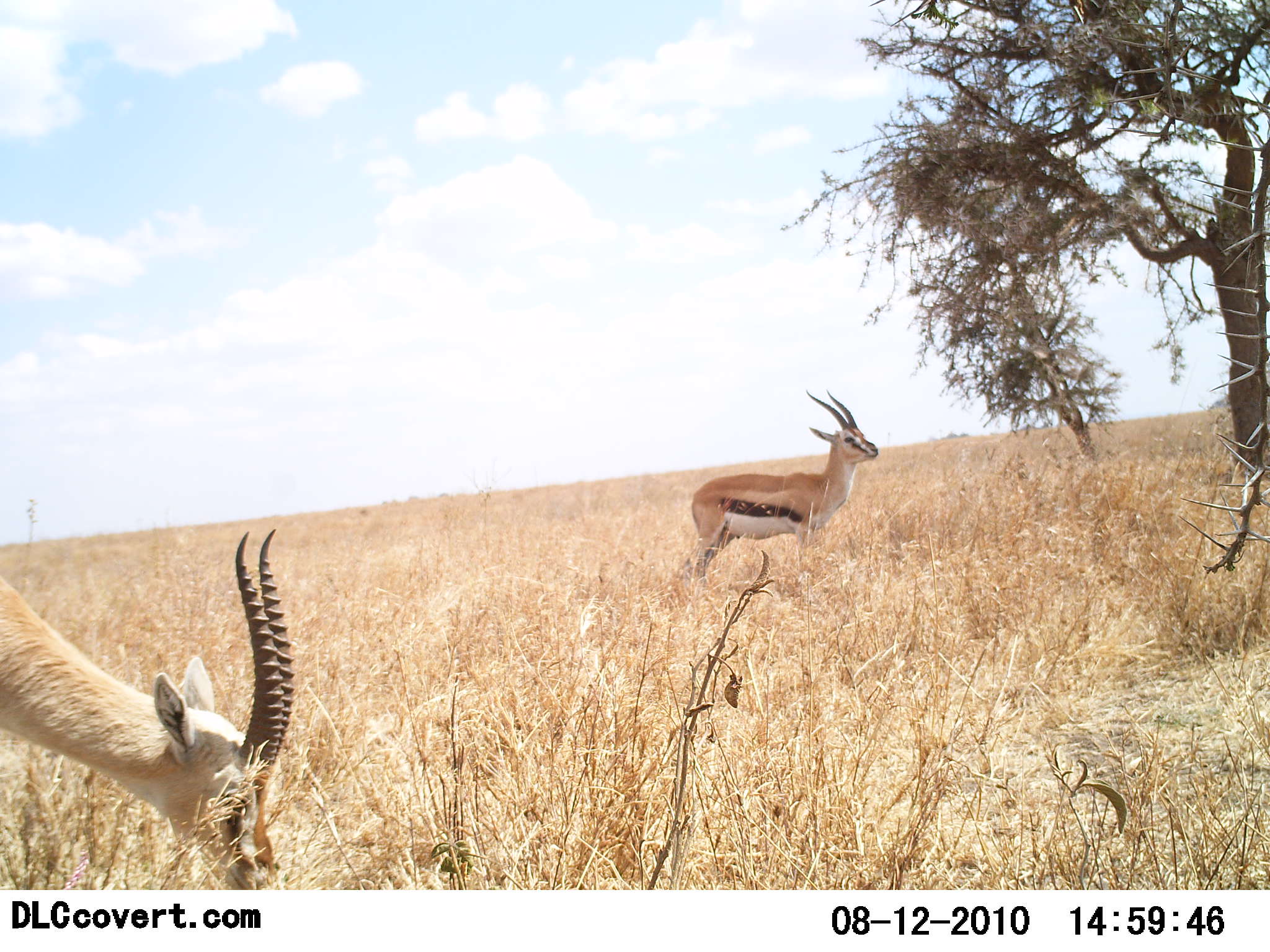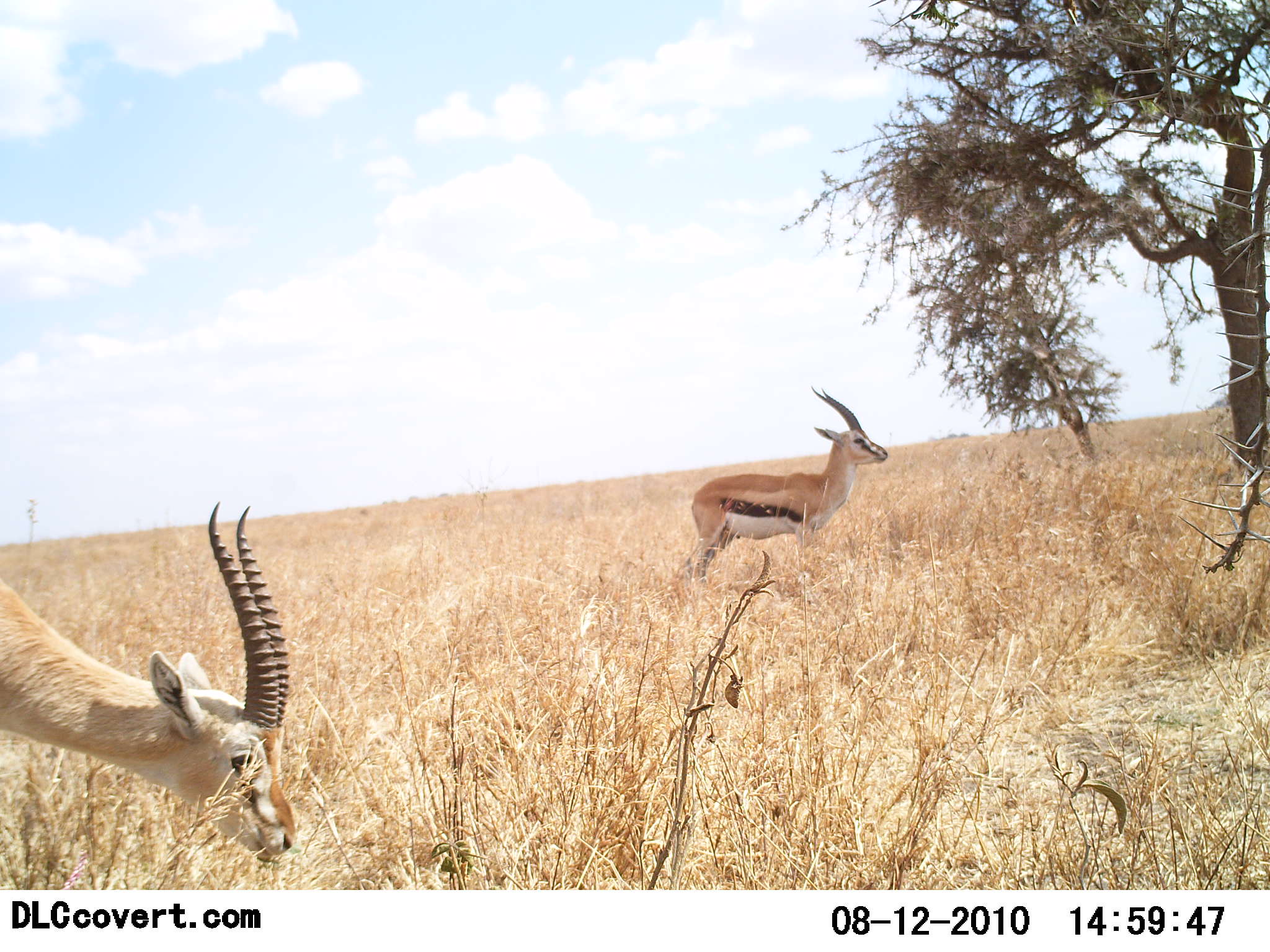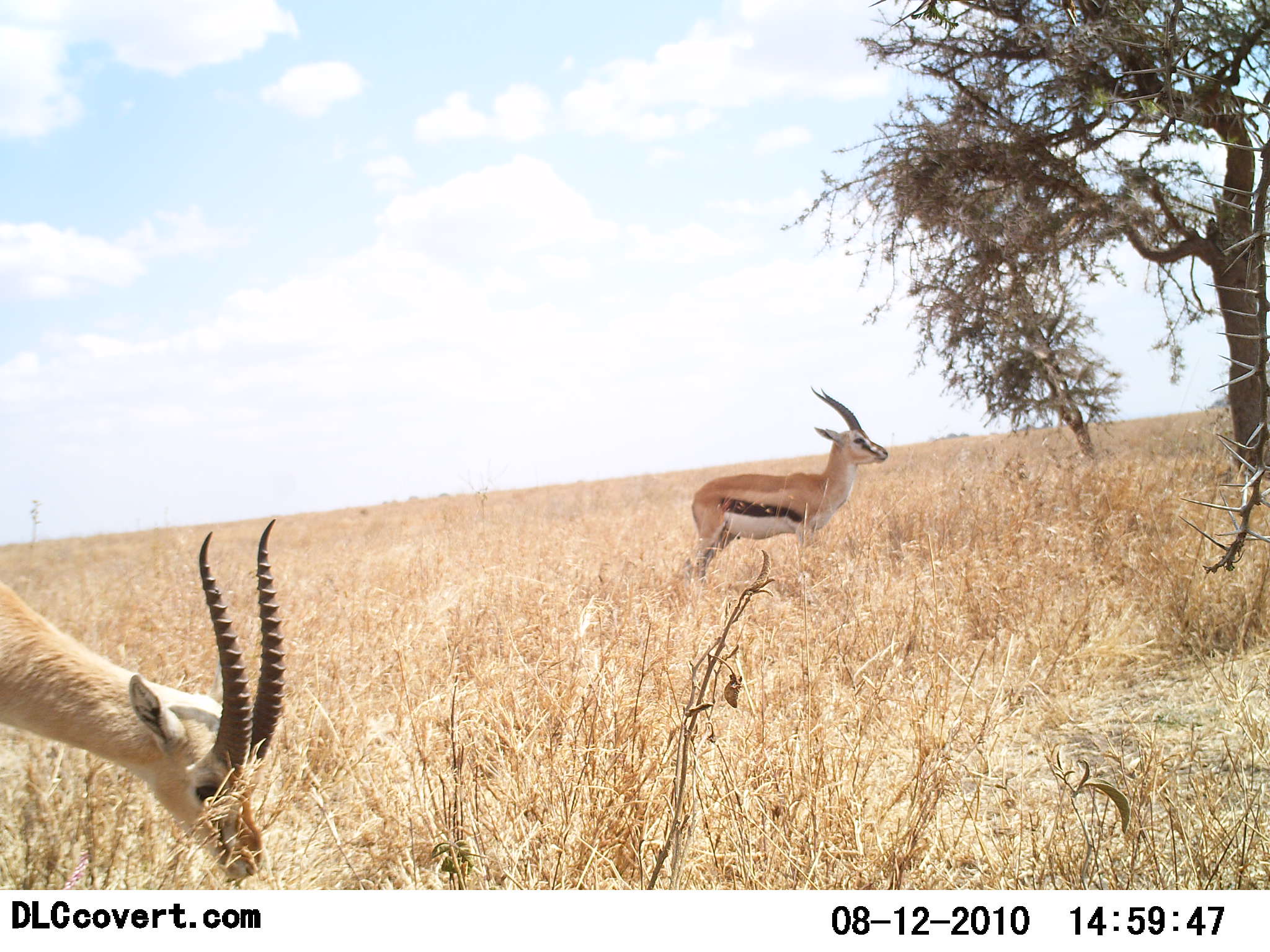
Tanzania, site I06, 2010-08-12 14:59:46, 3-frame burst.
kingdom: Animalia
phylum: Chordata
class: Mammalia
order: Artiodactyla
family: Bovidae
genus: Eudorcas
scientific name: Eudorcas thomsonii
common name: thomson's gazelle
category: gazellethomsons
Gazellethomsons (thomson's gazelle) (Eudorcas thomsonii), count 2. Behavior (volunteer vote fractions): standing 77%, resting 0%, moving 8%, interacting 0%. Young present (vote fraction): 0%. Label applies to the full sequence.